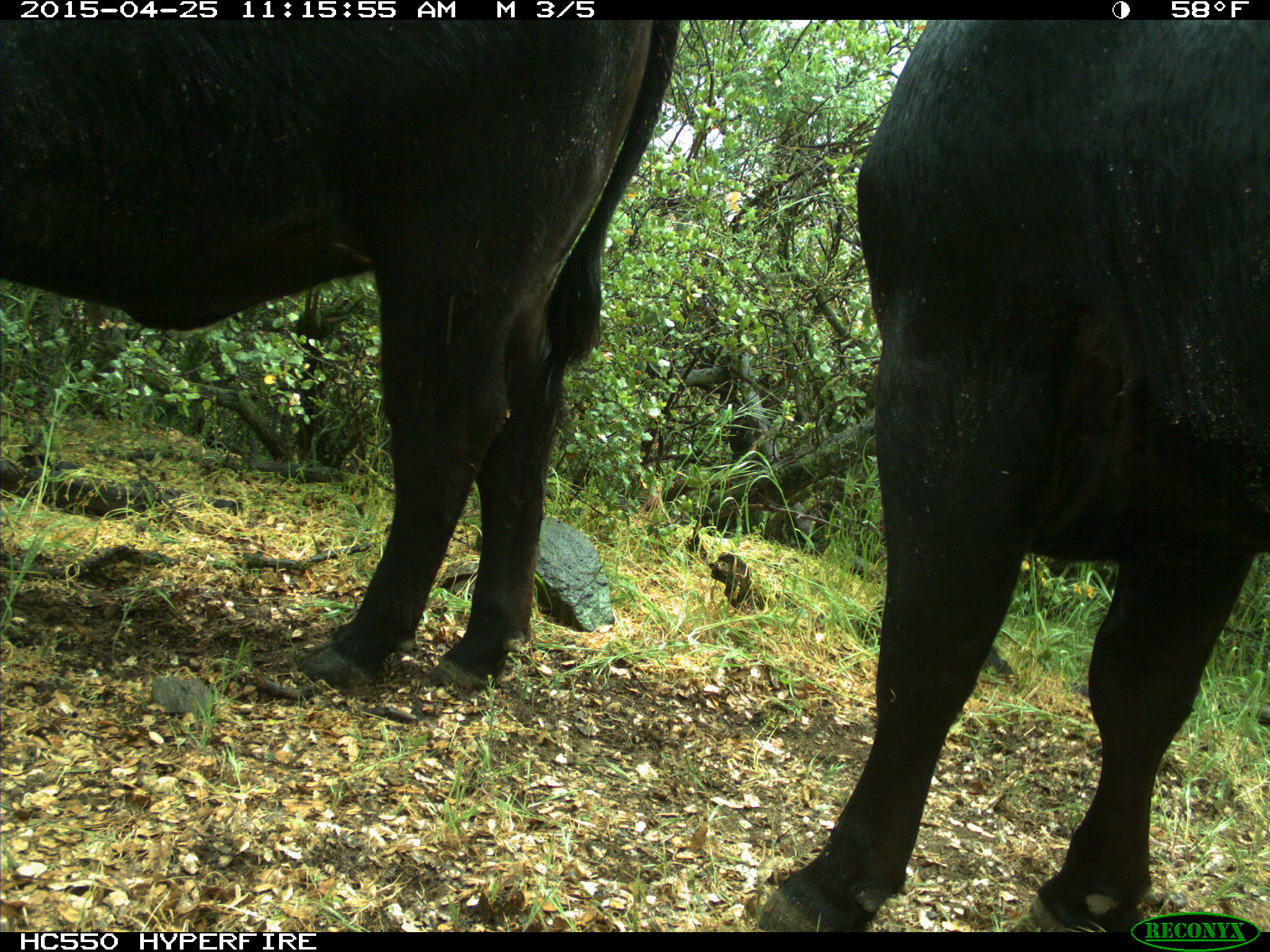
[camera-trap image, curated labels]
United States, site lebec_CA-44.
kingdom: Animalia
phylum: Chordata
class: Mammalia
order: Artiodactyla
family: Suidae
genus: Sus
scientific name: Sus scrofa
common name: wild boar